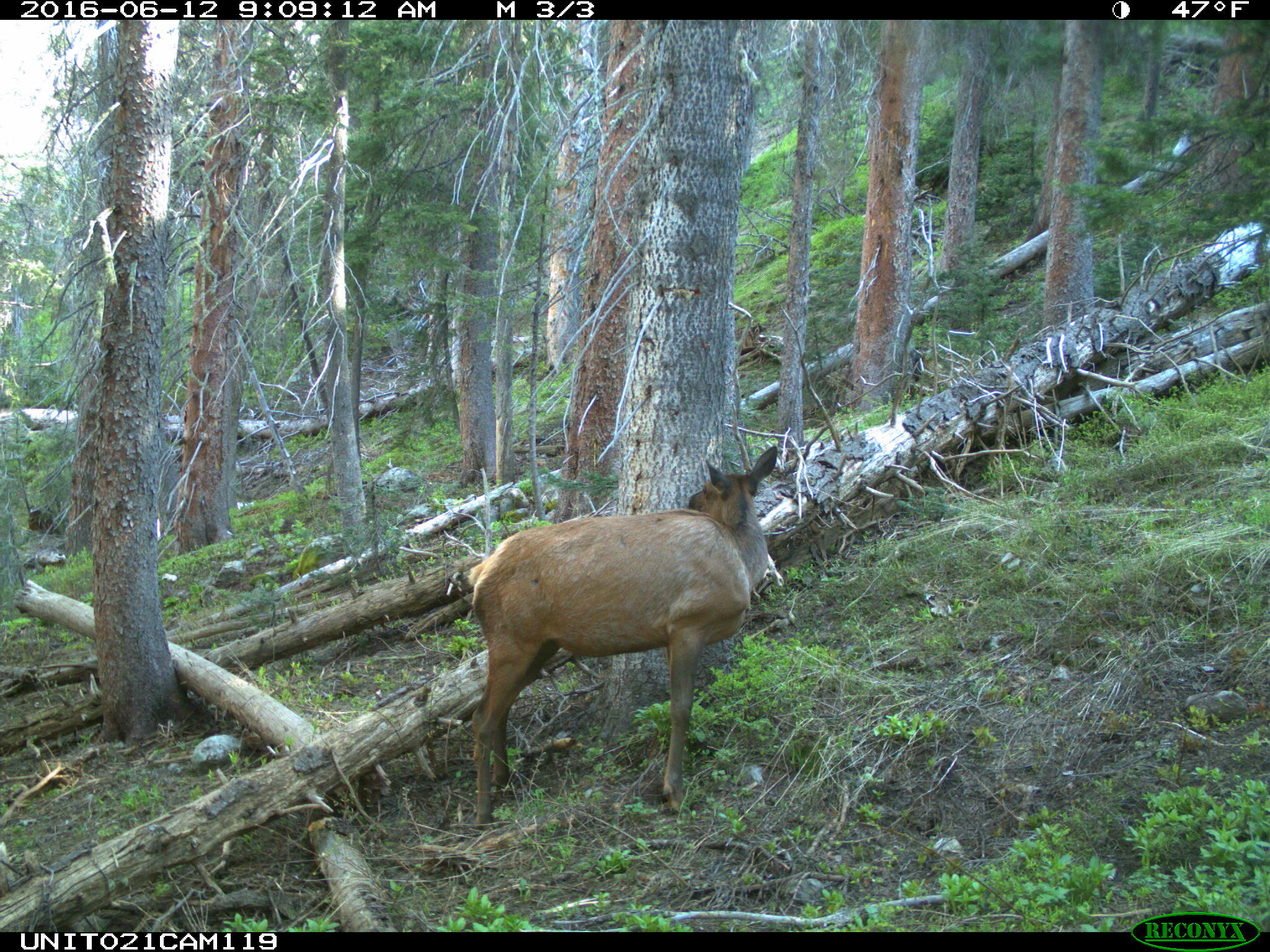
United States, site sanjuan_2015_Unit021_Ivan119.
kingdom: Animalia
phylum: Chordata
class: Mammalia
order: Artiodactyla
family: Cervidae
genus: Cervus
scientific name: Cervus elaphus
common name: red deer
Cervus elaphus (red deer).